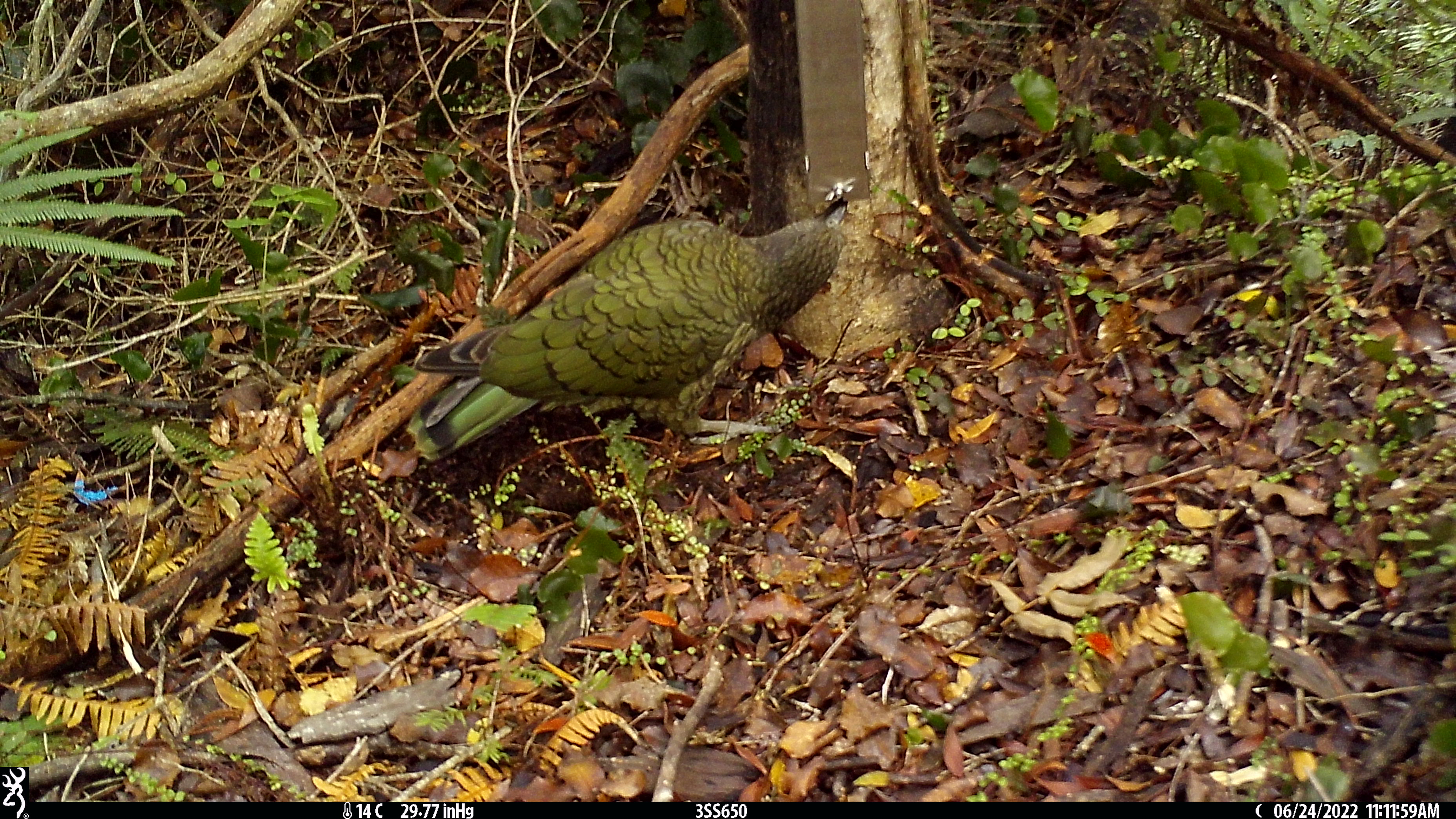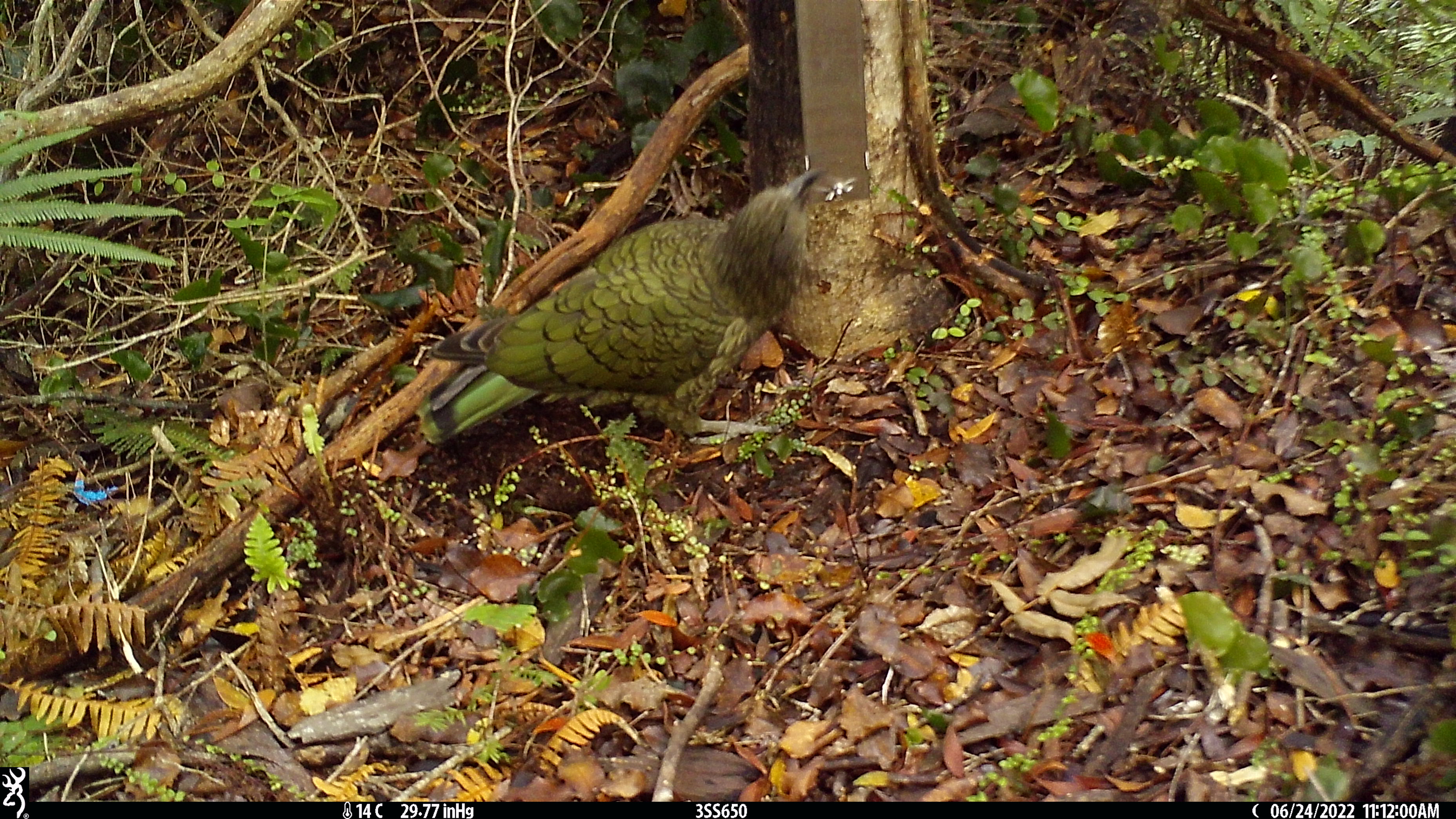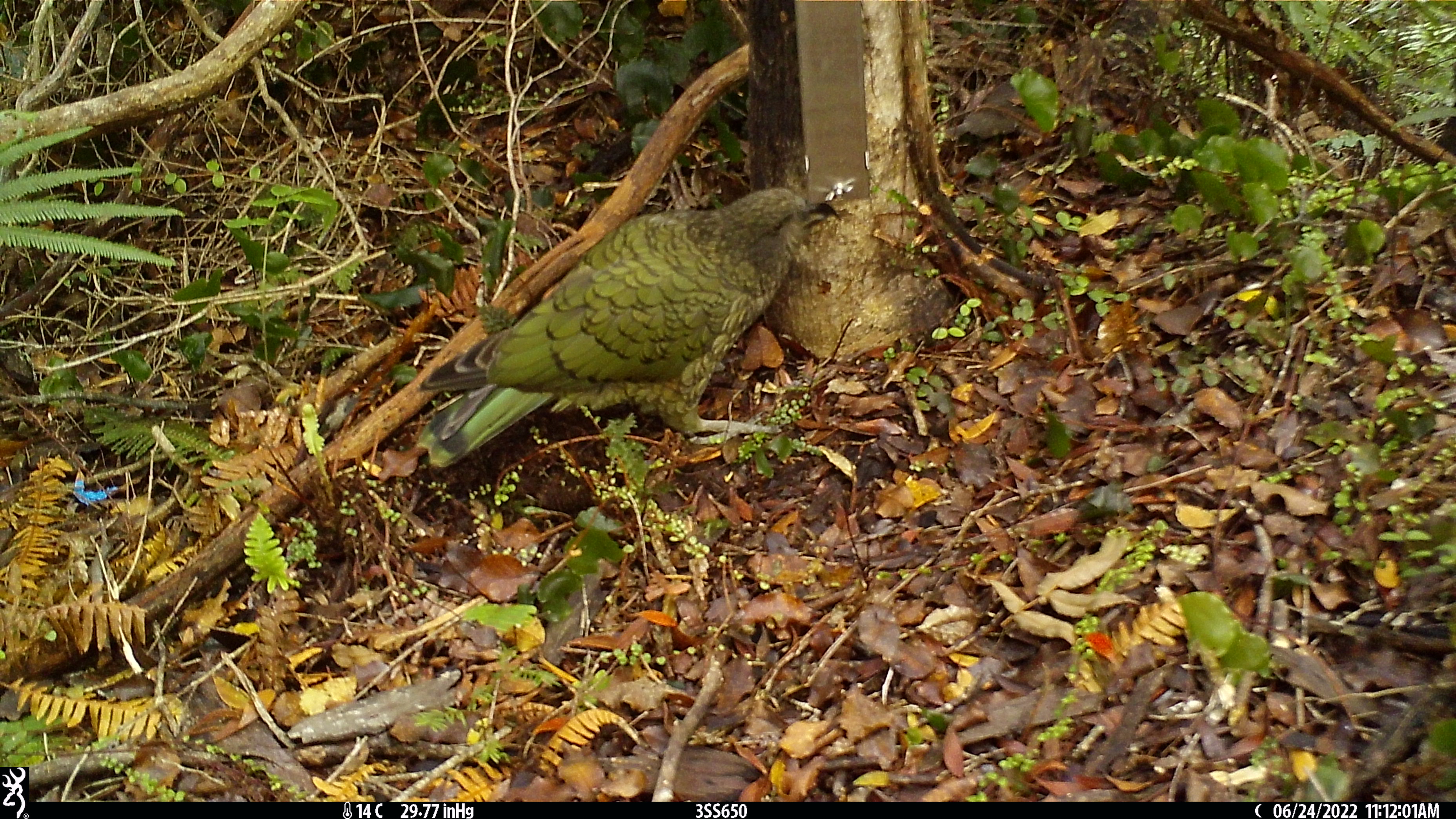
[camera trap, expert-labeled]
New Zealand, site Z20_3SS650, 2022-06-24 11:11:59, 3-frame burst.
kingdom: Animalia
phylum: Chordata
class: Aves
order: Psittaciformes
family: Strigopidae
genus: Nestor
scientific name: Nestor notabilis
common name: kea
Kea (Nestor notabilis).